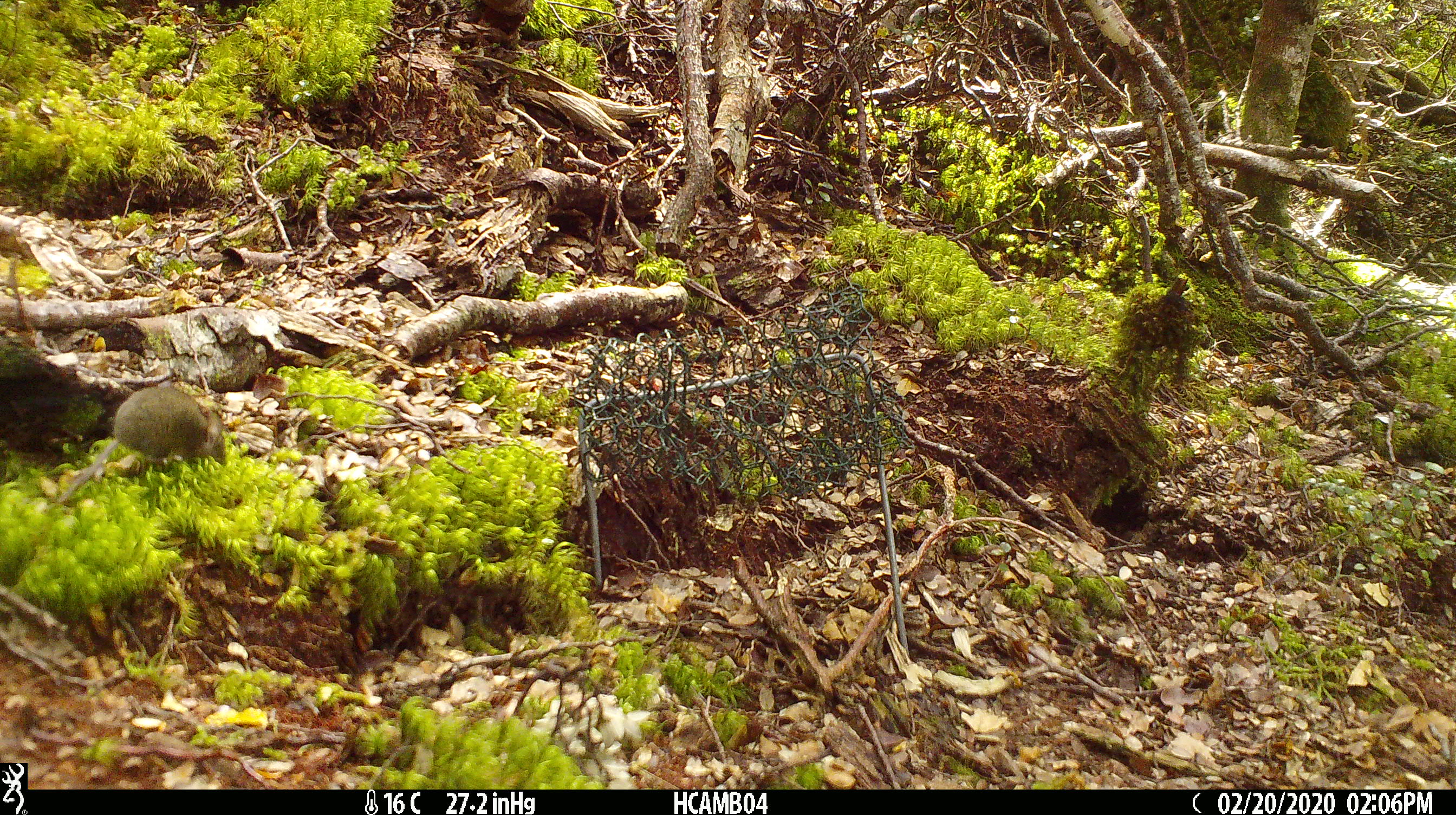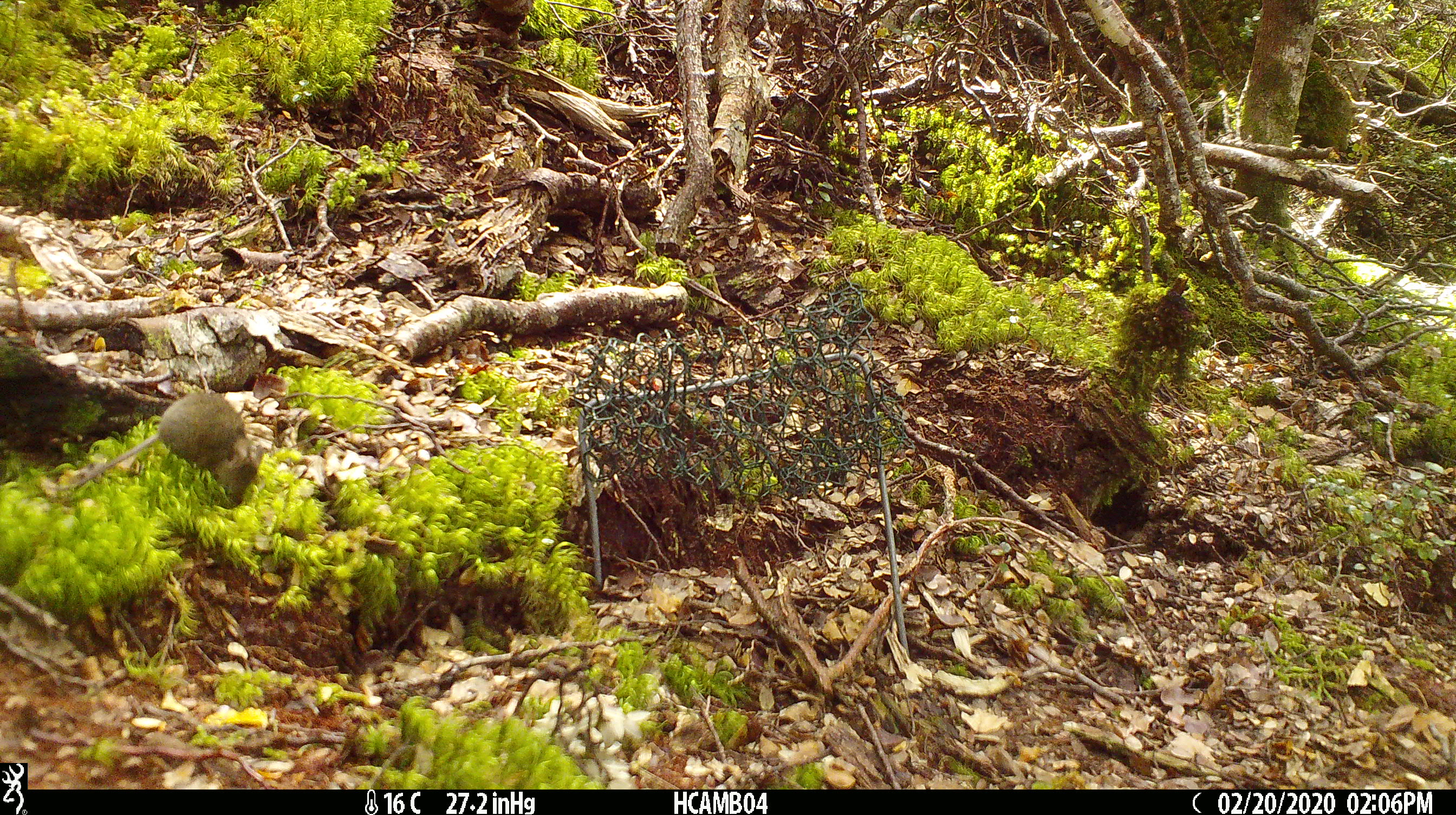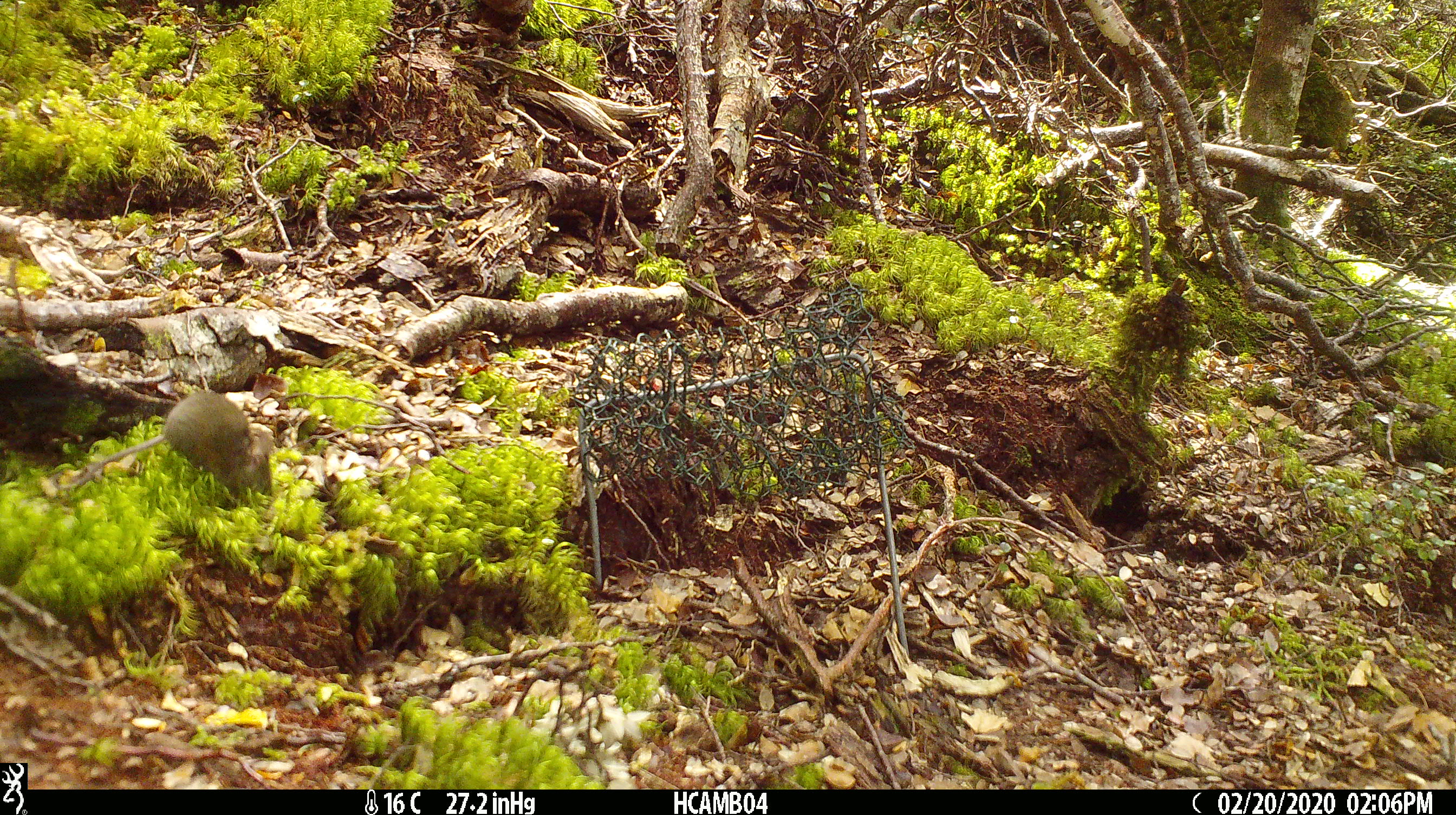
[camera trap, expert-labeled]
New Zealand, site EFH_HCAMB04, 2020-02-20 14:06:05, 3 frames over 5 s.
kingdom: Animalia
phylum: Chordata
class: Mammalia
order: Rodentia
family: Muridae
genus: Mus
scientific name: Mus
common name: mouse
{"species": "mouse (Mus)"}